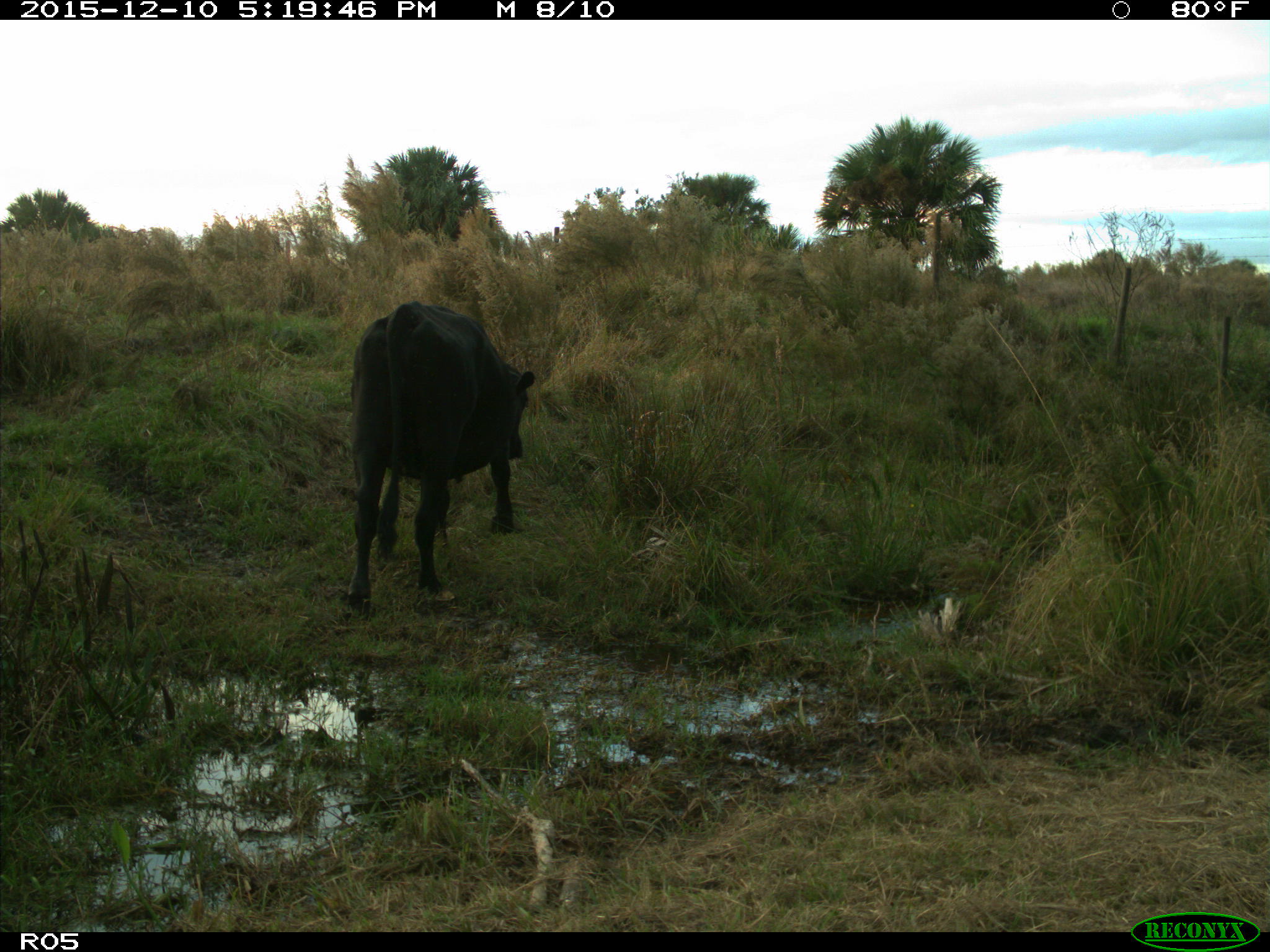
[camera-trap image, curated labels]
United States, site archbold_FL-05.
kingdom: Animalia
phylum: Chordata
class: Mammalia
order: Artiodactyla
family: Bovidae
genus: Bos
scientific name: Bos taurus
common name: domestic cow